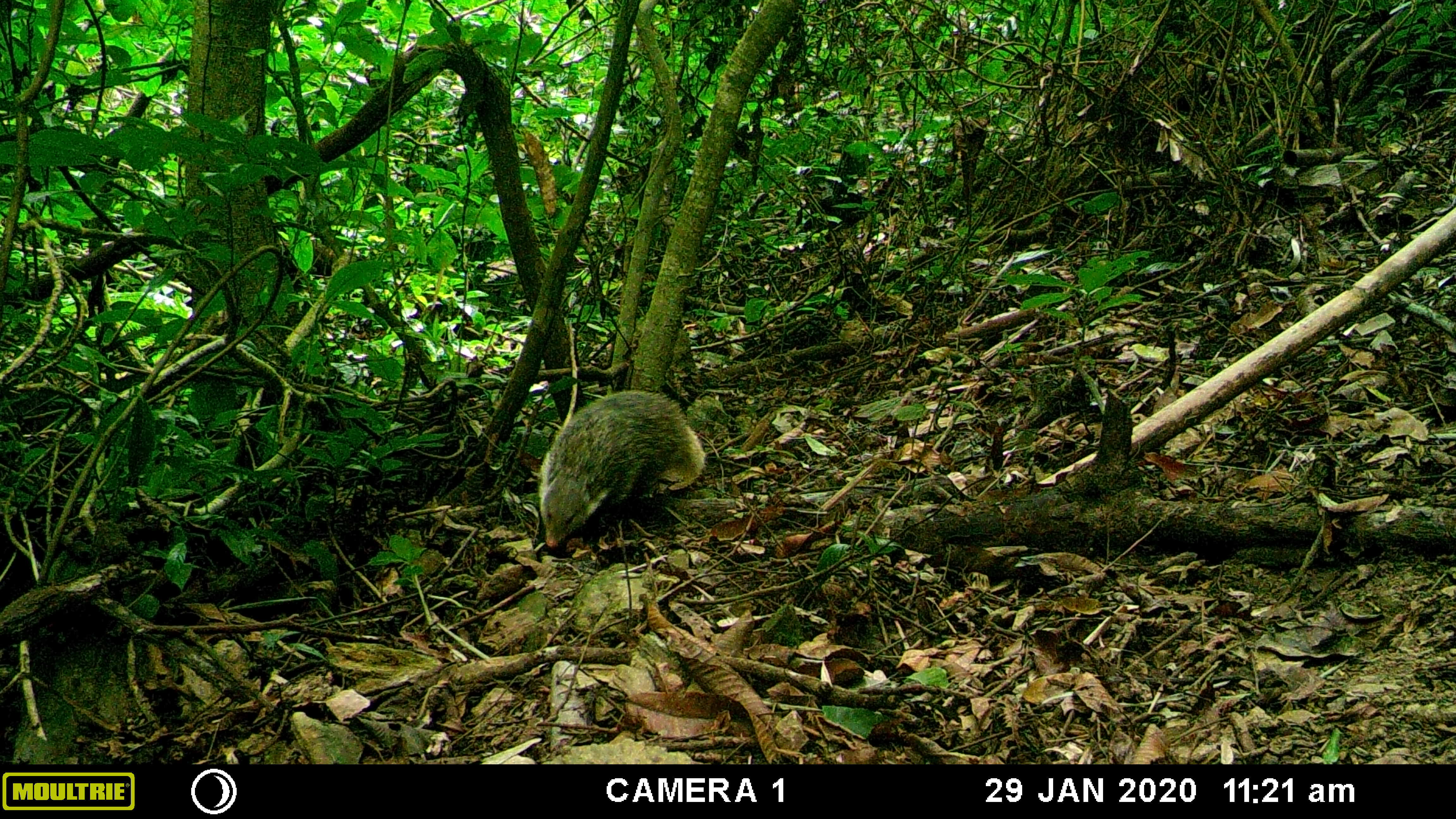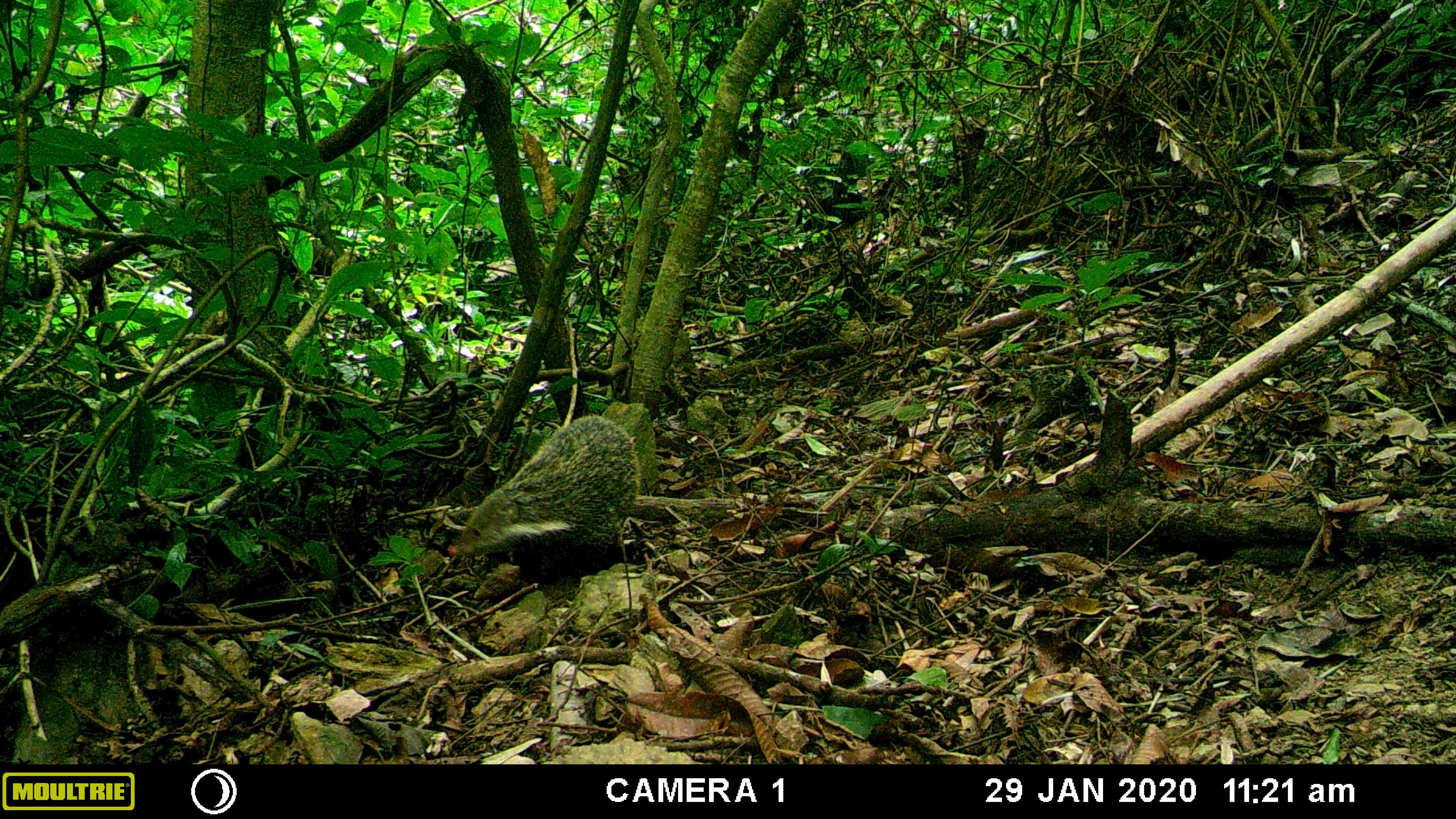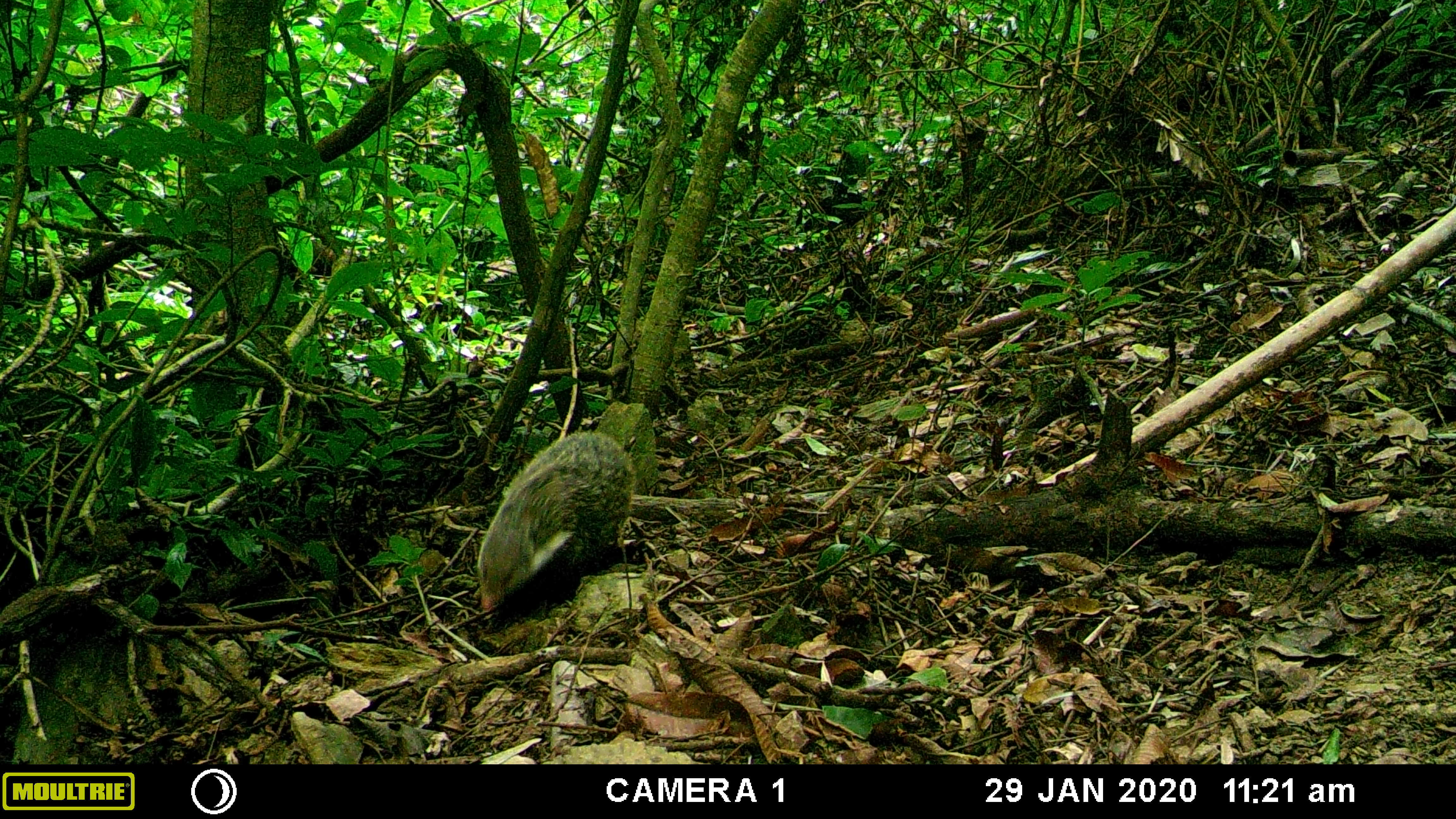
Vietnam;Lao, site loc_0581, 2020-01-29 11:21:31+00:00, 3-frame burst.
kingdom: Animalia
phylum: Chordata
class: Mammalia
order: Carnivora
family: Herpestidae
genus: Urva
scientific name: Urva urva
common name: crab-eating mongoose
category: crab eating mongoose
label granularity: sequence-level